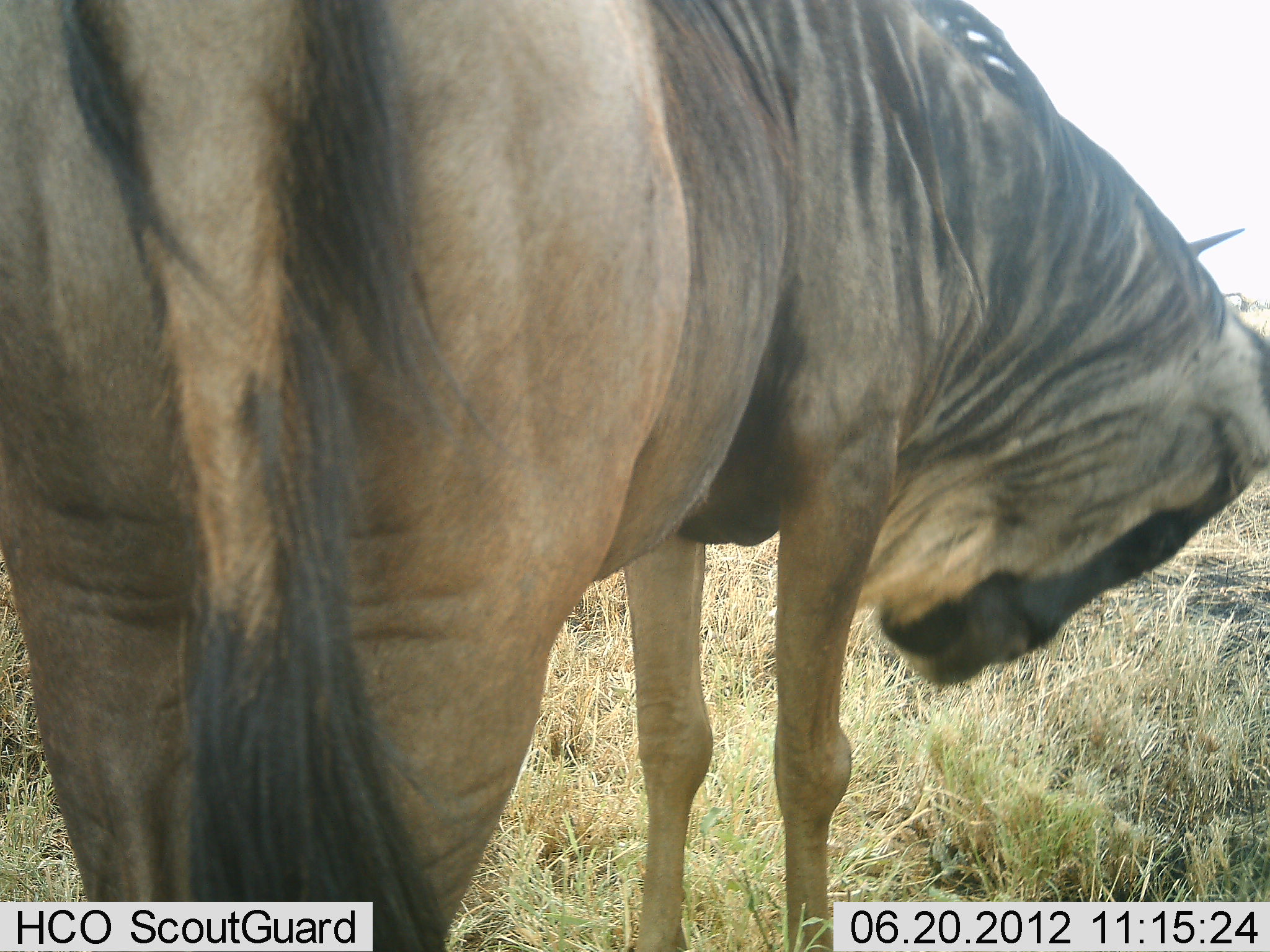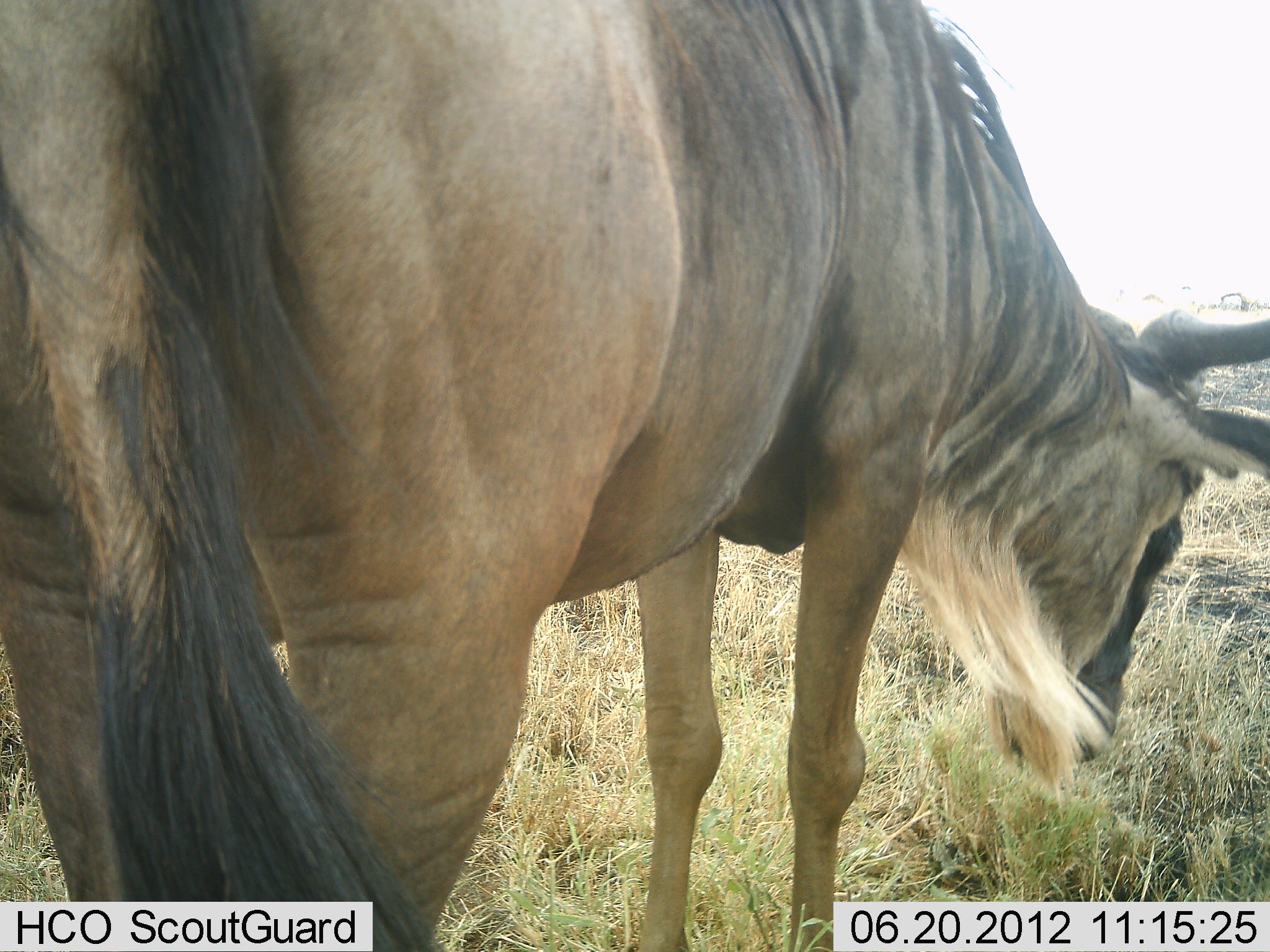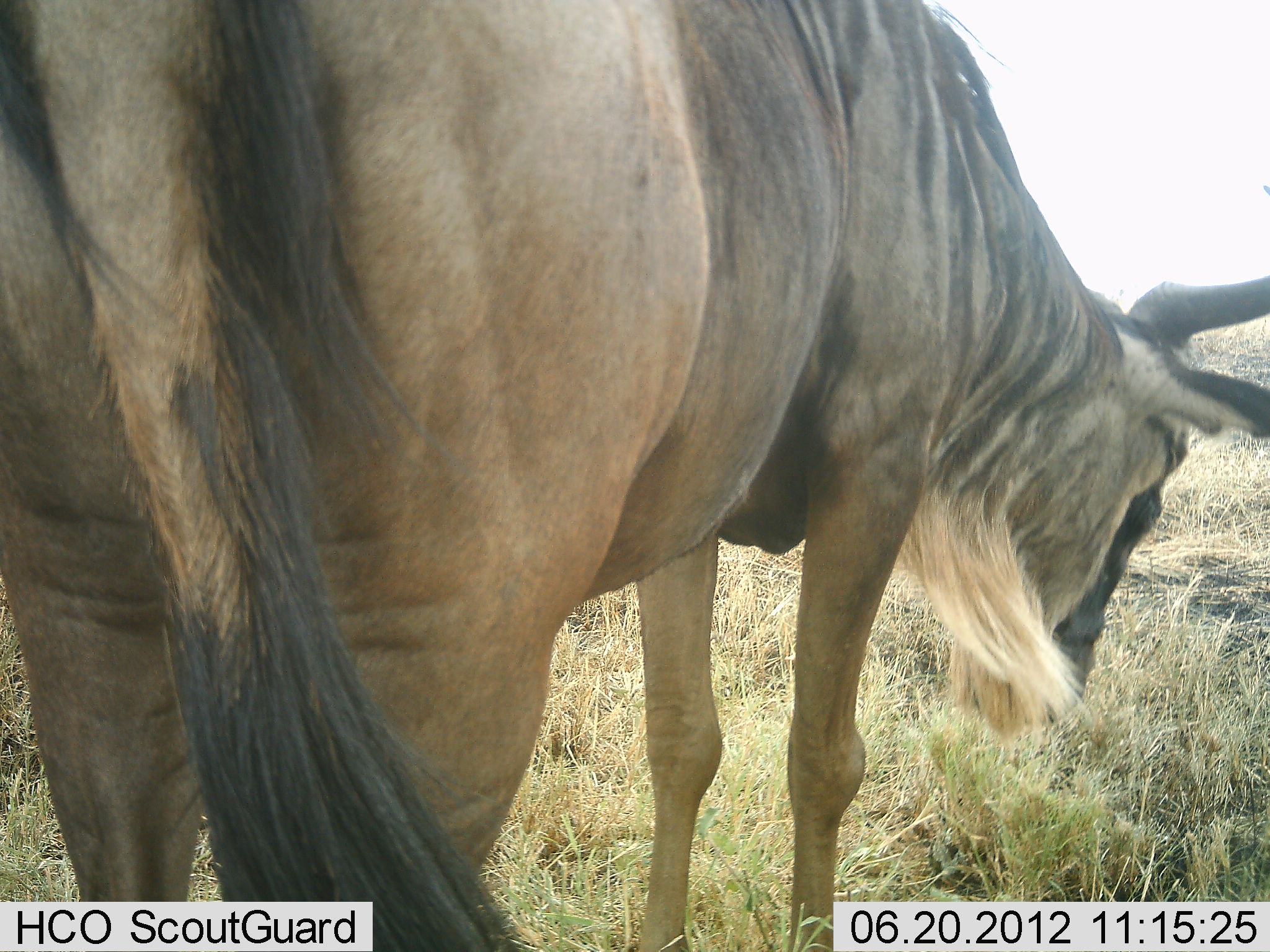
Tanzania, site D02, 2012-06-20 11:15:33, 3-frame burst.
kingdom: Animalia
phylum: Chordata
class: Mammalia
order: Artiodactyla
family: Bovidae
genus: Connochaetes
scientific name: Connochaetes taurinus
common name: blue wildebeest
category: wildebeest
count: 1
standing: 80%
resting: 0%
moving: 0%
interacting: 0%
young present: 0%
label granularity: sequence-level